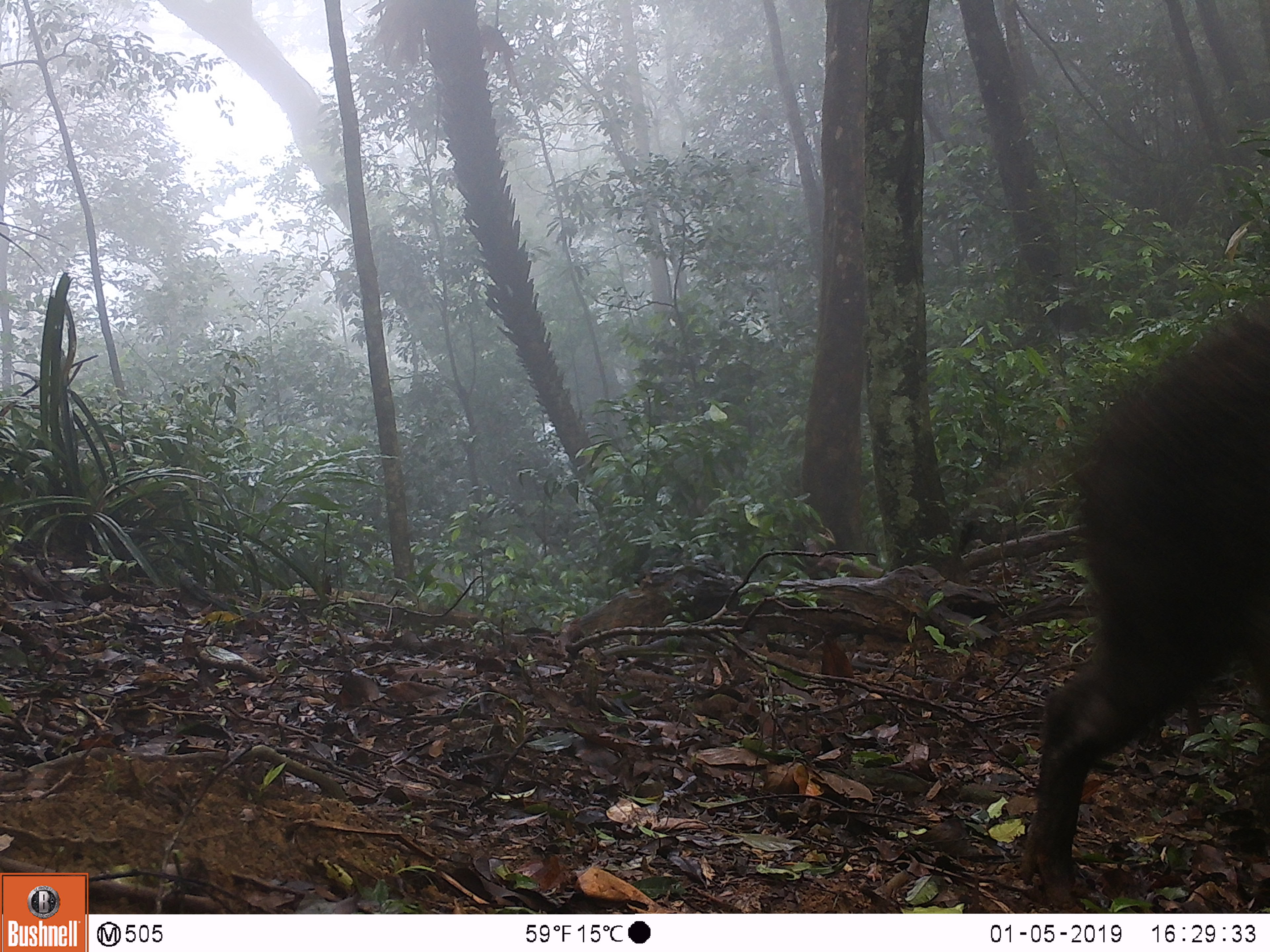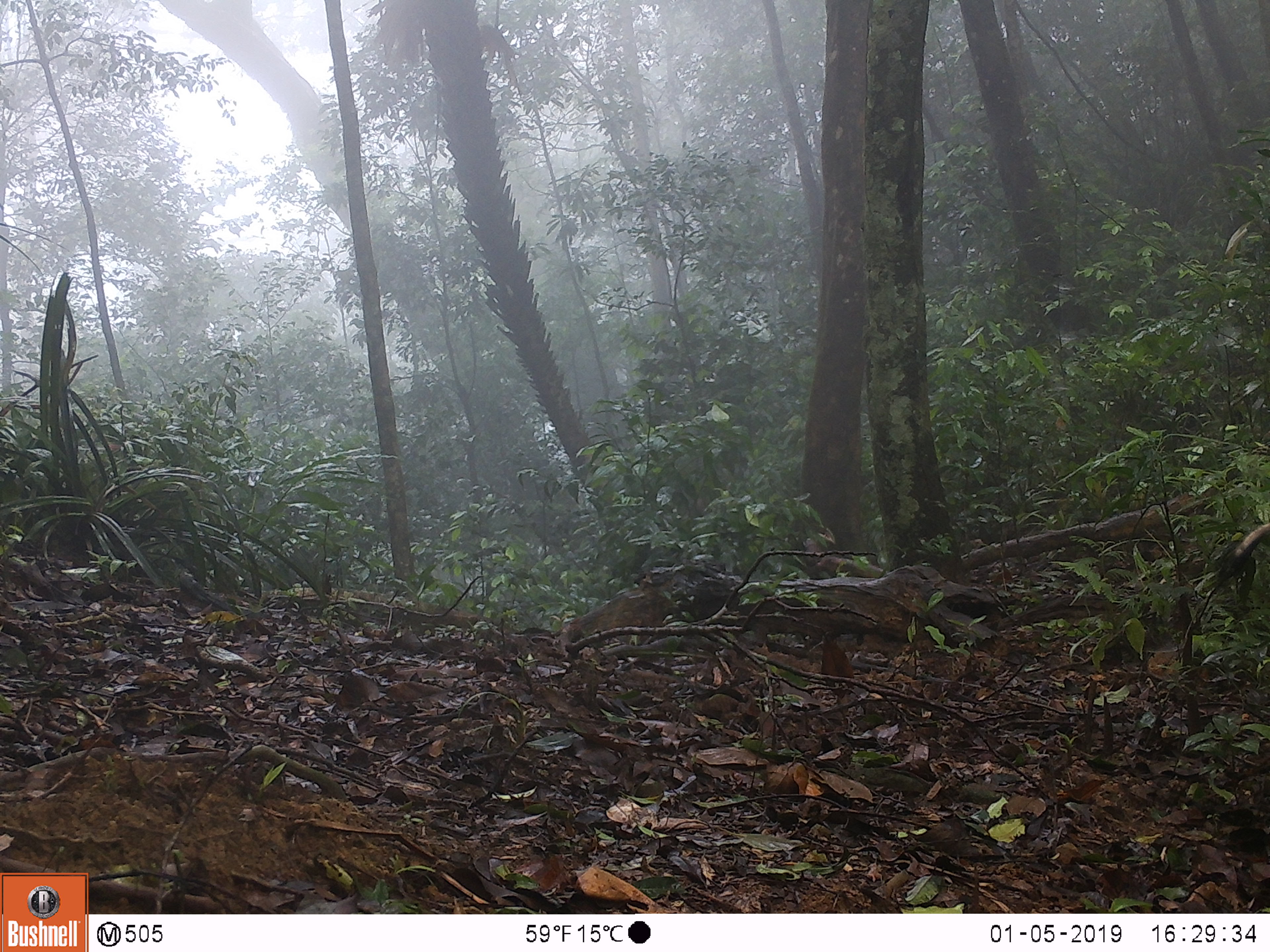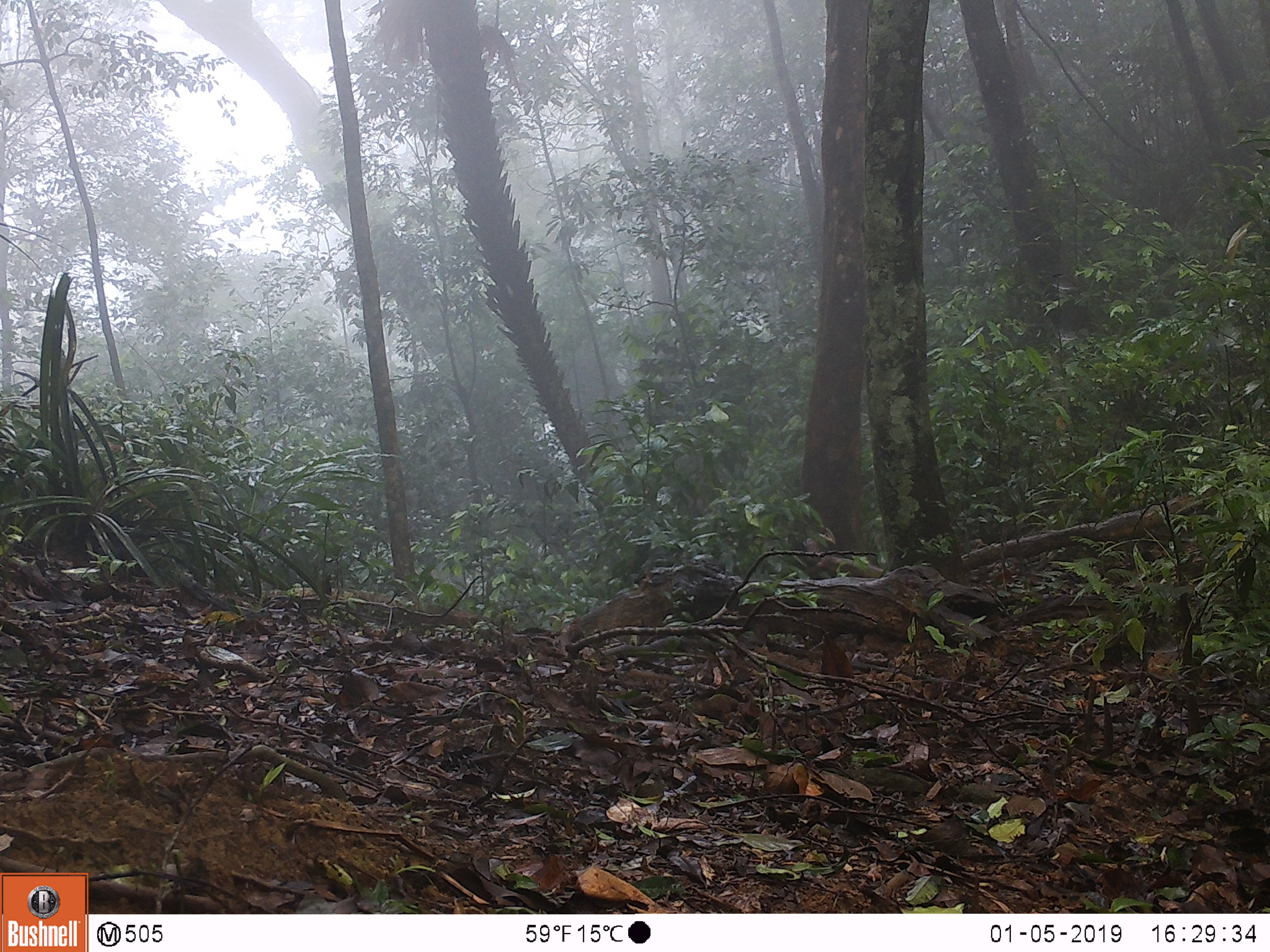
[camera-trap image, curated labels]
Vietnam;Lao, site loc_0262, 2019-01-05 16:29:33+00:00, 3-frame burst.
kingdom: Animalia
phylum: Chordata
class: Mammalia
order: Artiodactyla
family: Suidae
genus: Sus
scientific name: Sus scrofa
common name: eurasian wild pig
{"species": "eurasian wild pig (Sus scrofa)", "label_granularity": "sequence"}